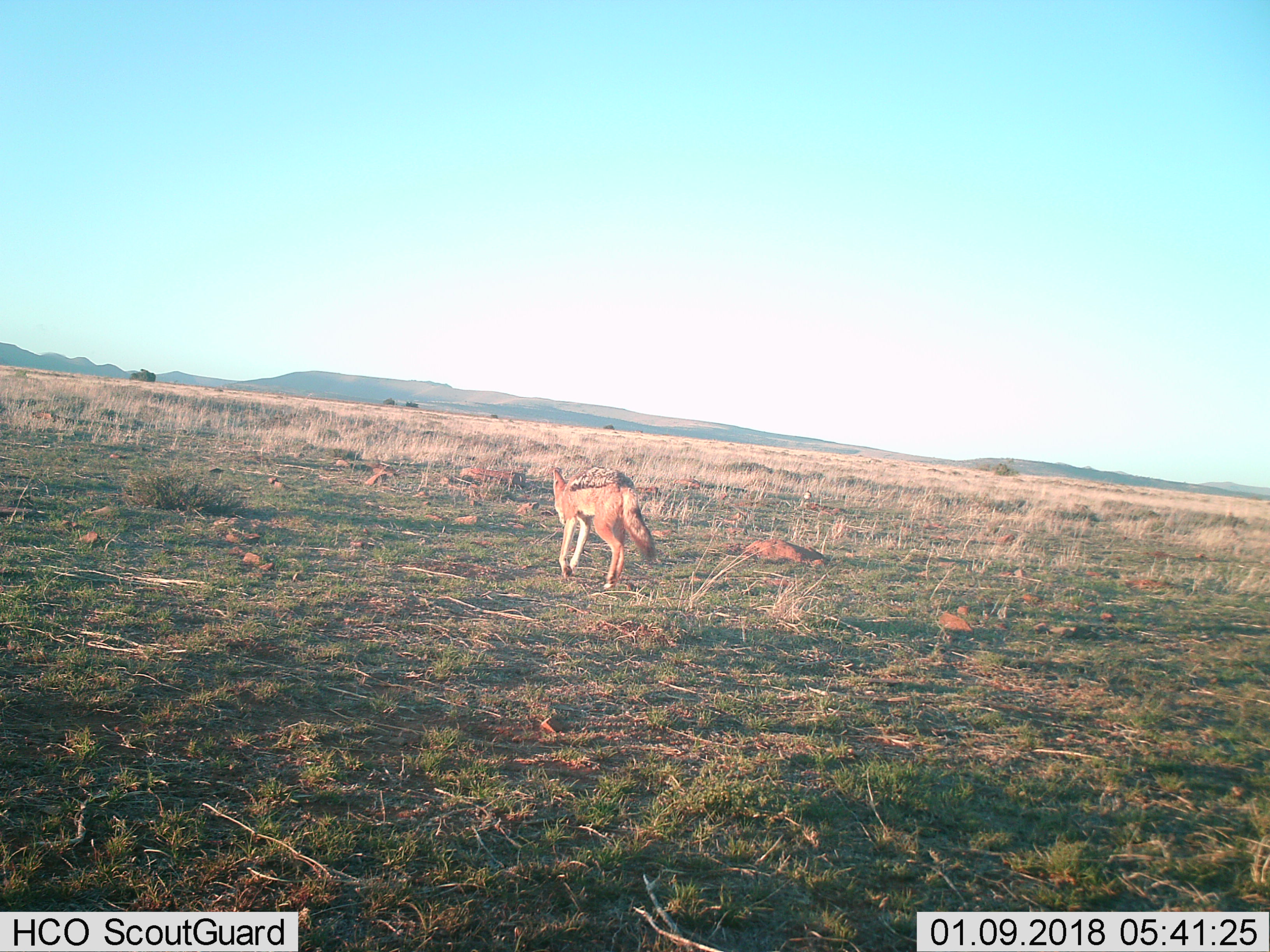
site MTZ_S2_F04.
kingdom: Animalia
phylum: Chordata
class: Mammalia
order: Carnivora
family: Canidae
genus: Lupulella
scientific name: Lupulella mesomelas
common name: black-backed jackal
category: jackalblackbacked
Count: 1.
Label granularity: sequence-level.